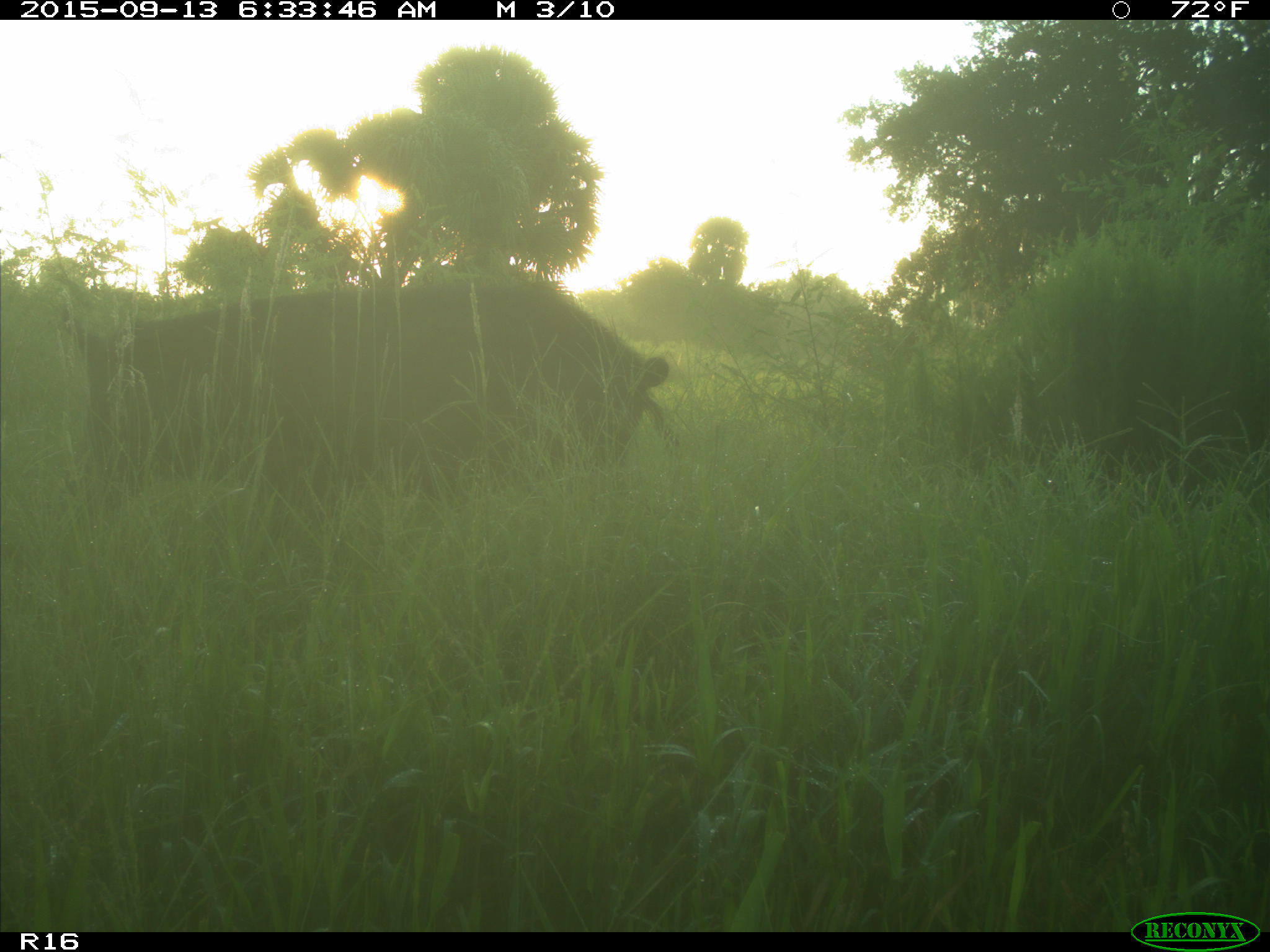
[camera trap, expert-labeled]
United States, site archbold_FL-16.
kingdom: Animalia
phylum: Chordata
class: Mammalia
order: Artiodactyla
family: Suidae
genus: Sus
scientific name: Sus scrofa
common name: wild boar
Sus scrofa (wild boar).